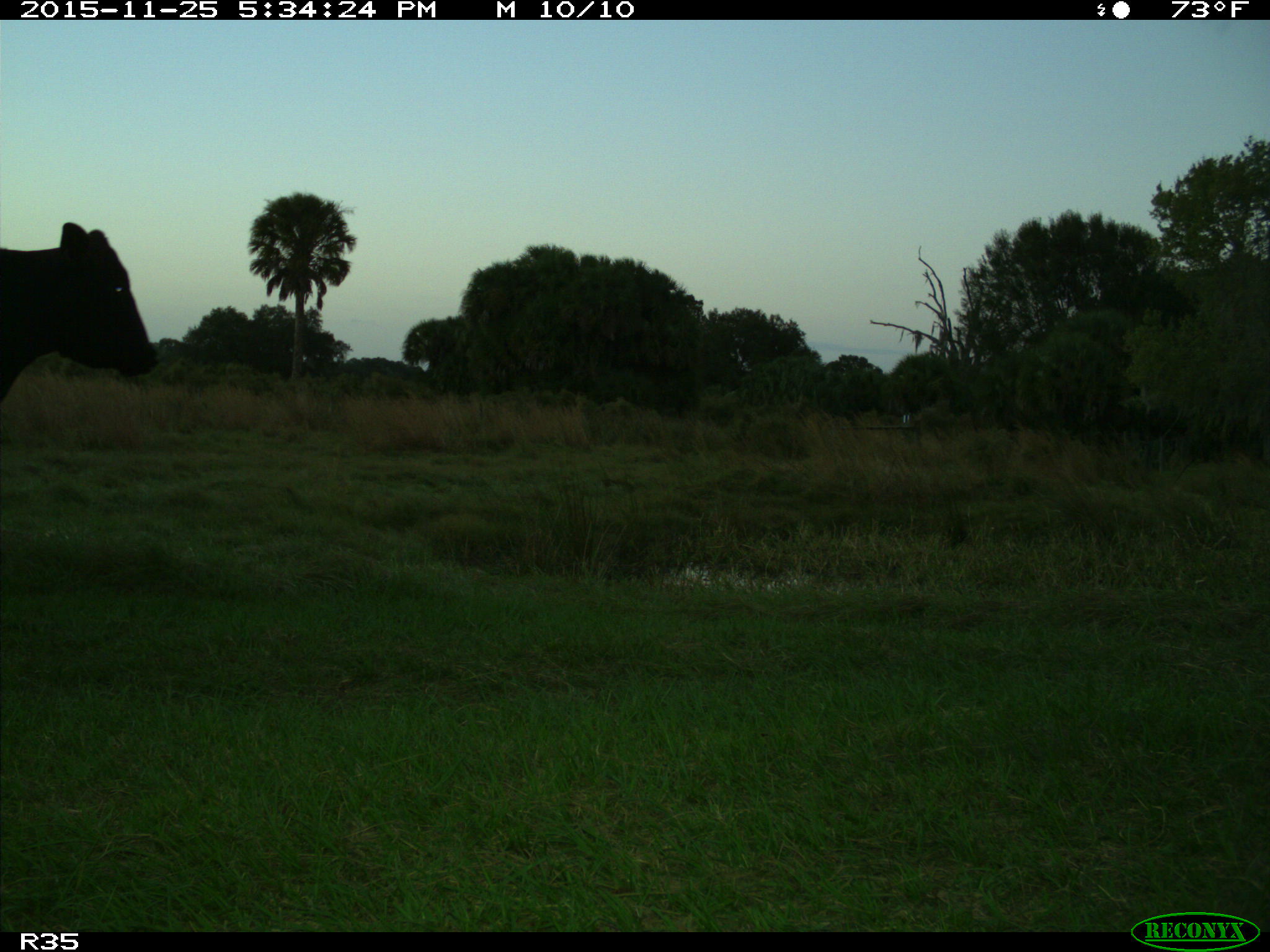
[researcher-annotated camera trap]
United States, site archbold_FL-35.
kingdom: Animalia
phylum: Chordata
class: Mammalia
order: Artiodactyla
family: Bovidae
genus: Bos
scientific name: Bos taurus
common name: domestic cow